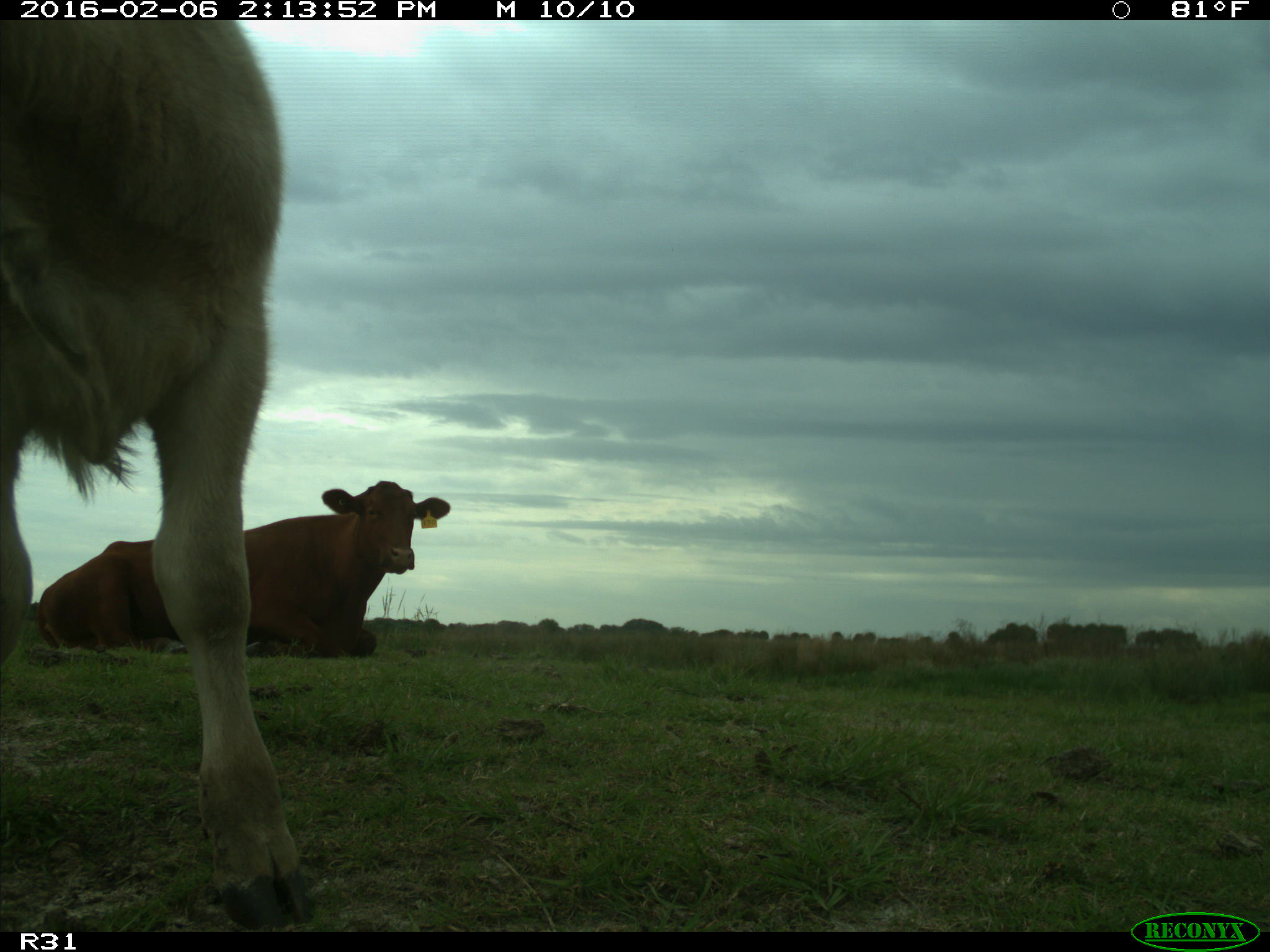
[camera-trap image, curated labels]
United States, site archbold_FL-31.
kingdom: Animalia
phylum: Chordata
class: Mammalia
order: Artiodactyla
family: Bovidae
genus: Bos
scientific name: Bos taurus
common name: domestic cow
Bos taurus (domestic cow).